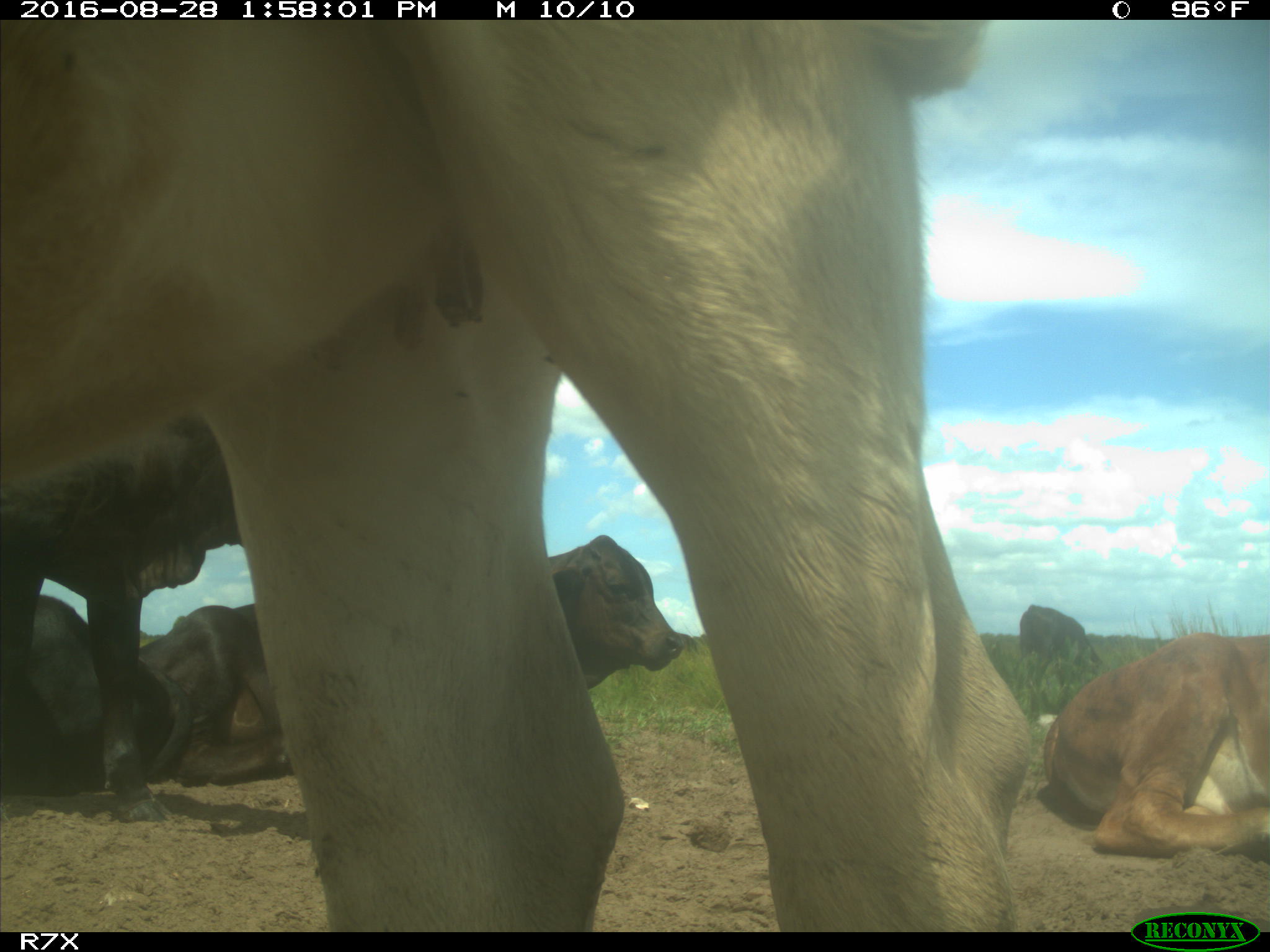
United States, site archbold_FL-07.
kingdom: Animalia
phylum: Chordata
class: Mammalia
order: Artiodactyla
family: Bovidae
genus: Bos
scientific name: Bos taurus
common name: domestic cow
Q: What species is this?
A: Bos taurus (domestic cow).